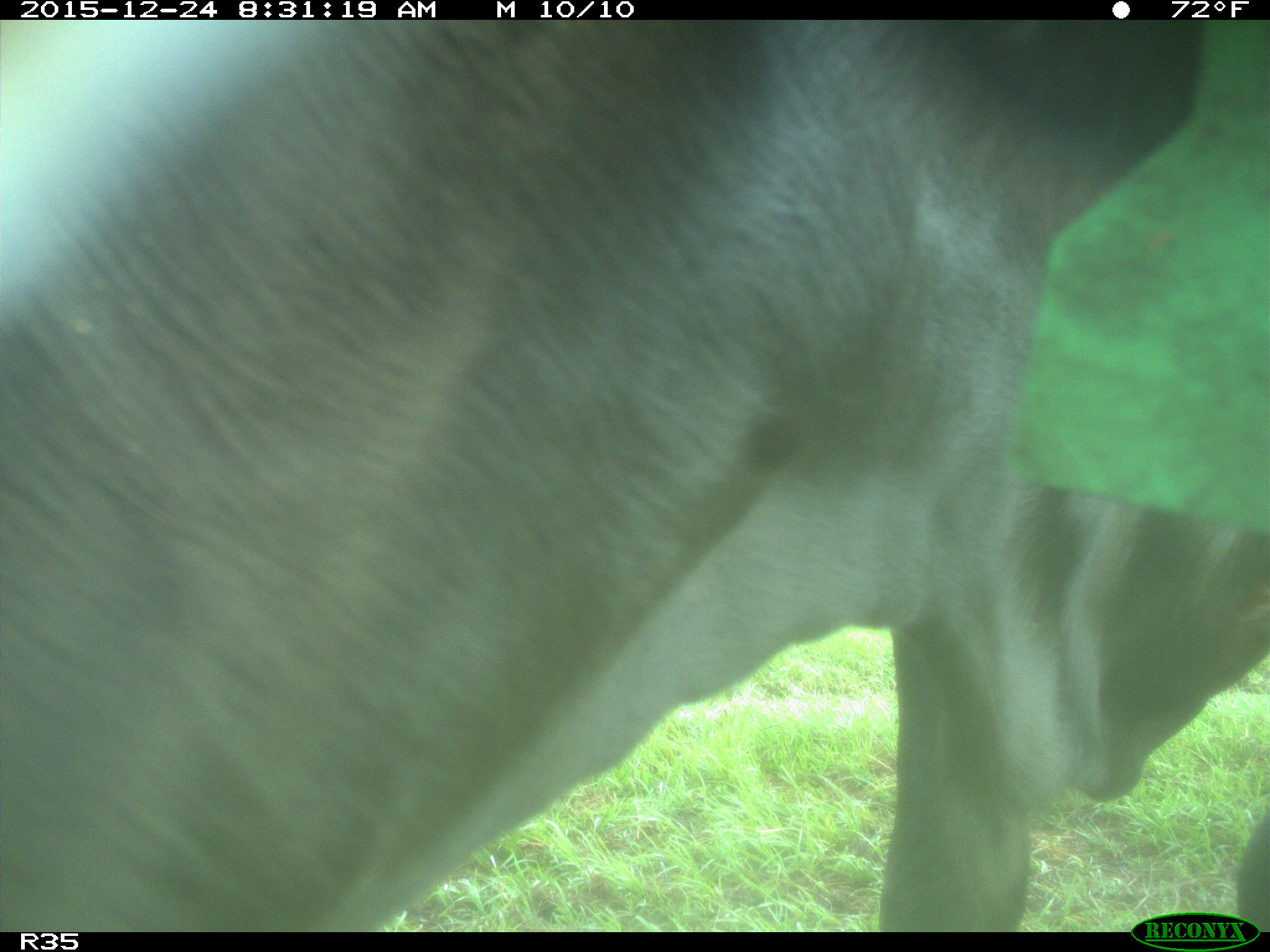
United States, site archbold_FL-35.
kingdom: Animalia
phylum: Chordata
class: Mammalia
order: Artiodactyla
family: Bovidae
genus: Bos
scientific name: Bos taurus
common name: domestic cow